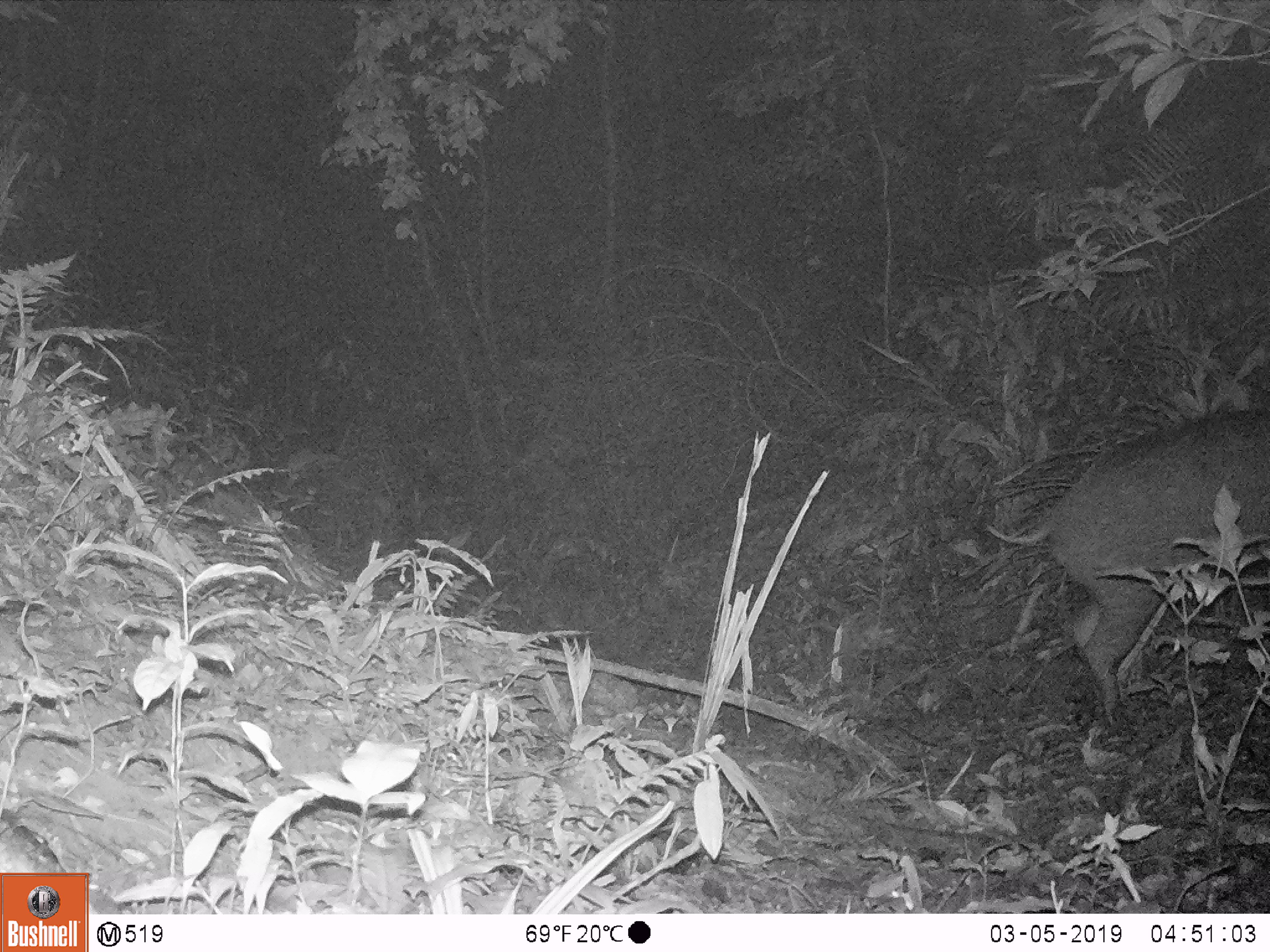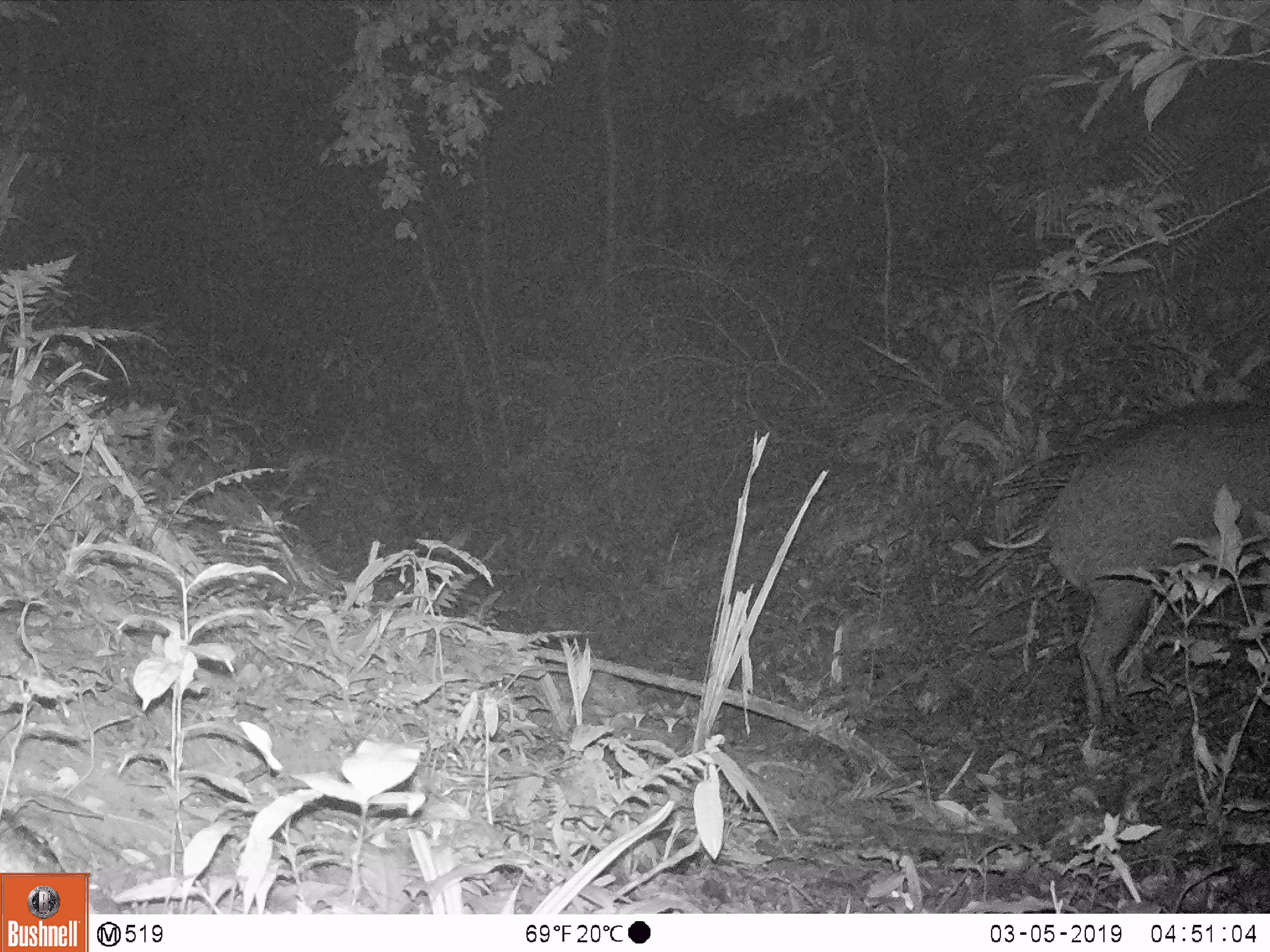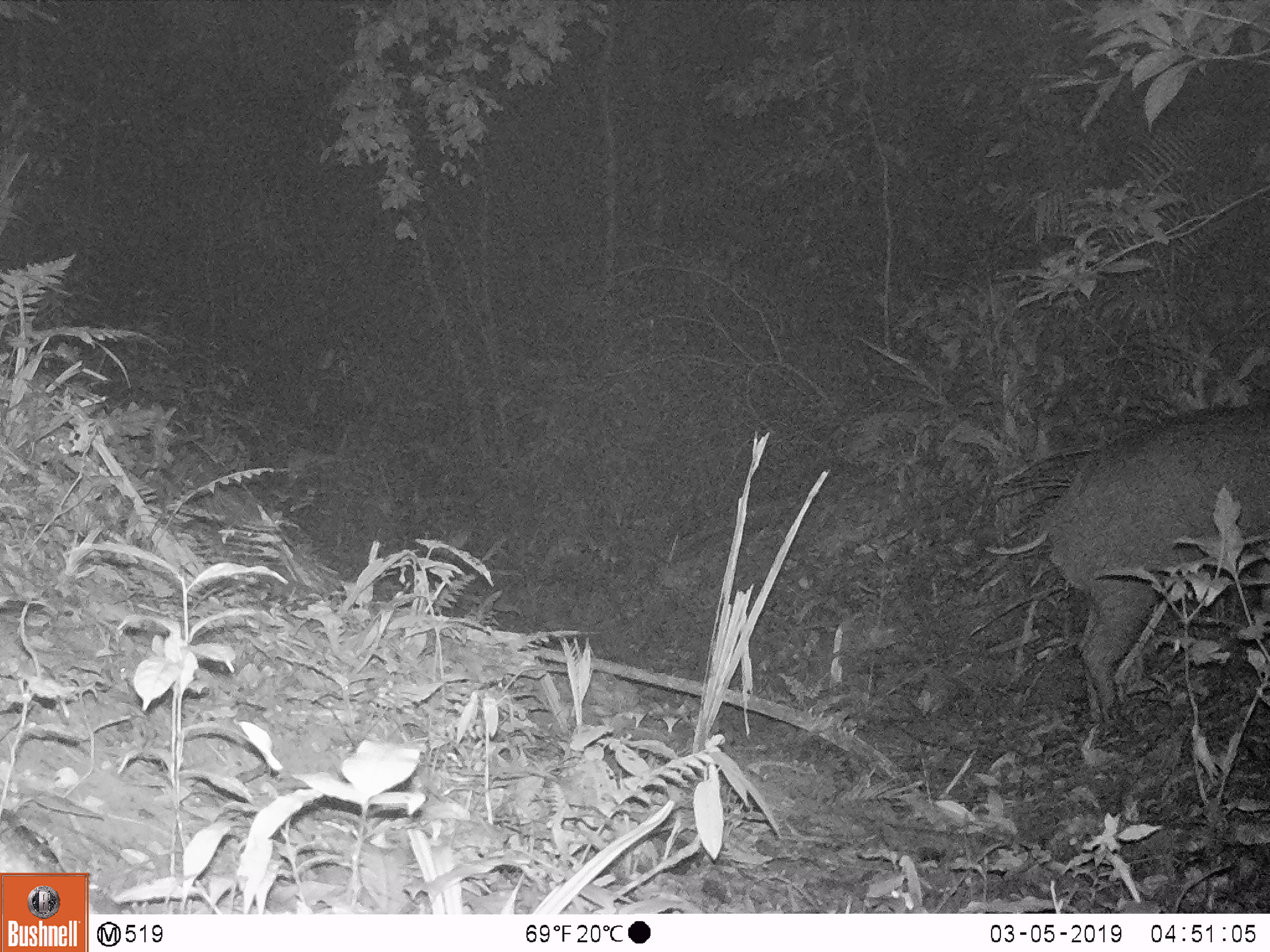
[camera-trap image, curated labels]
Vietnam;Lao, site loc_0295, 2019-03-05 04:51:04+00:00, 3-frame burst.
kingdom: Animalia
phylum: Chordata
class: Mammalia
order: Artiodactyla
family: Suidae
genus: Sus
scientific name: Sus scrofa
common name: eurasian wild pig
Eurasian wild pig (Sus scrofa). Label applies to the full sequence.